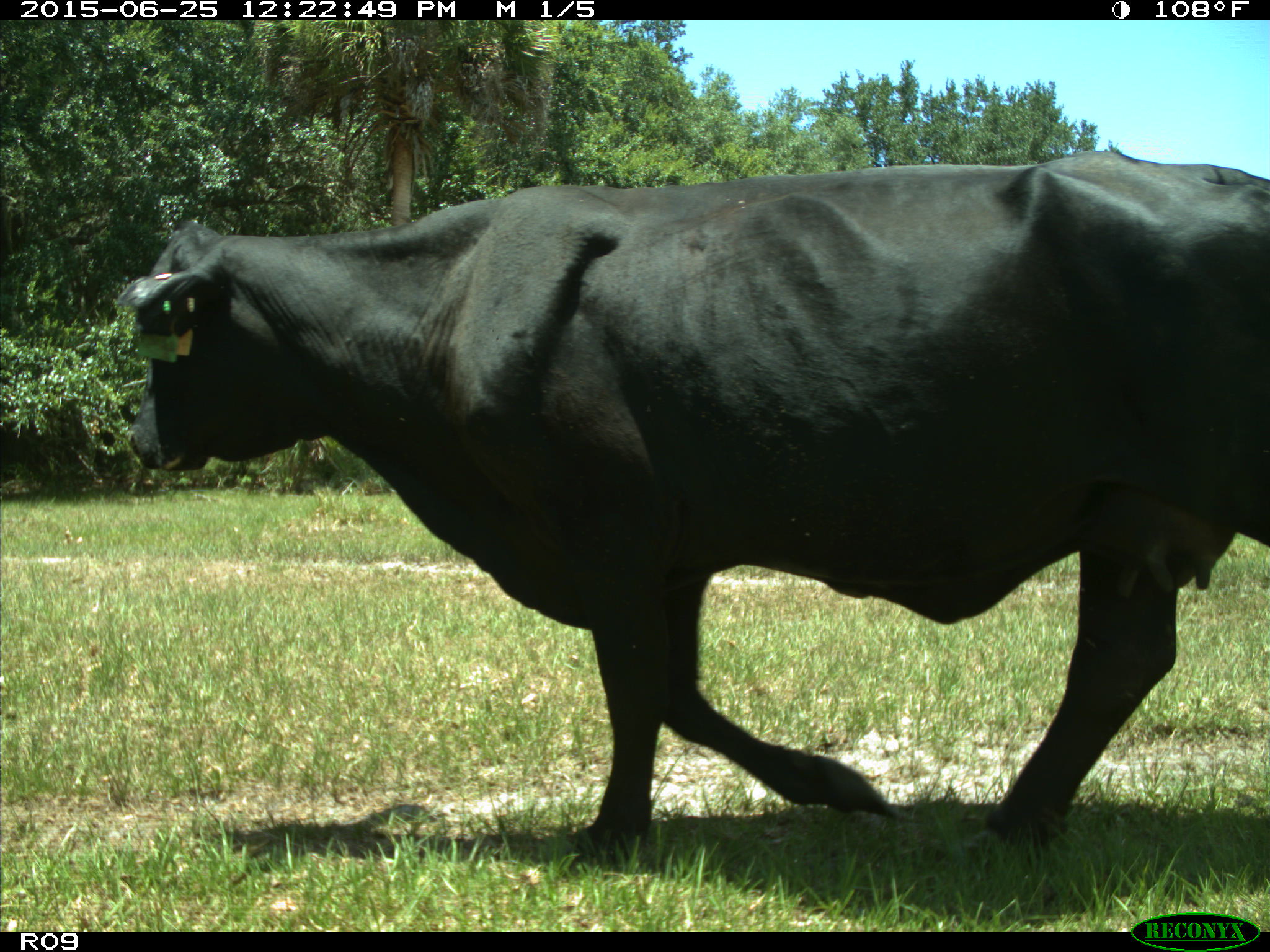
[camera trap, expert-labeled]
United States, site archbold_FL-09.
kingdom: Animalia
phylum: Chordata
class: Mammalia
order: Artiodactyla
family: Bovidae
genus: Bos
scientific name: Bos taurus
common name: domestic cow